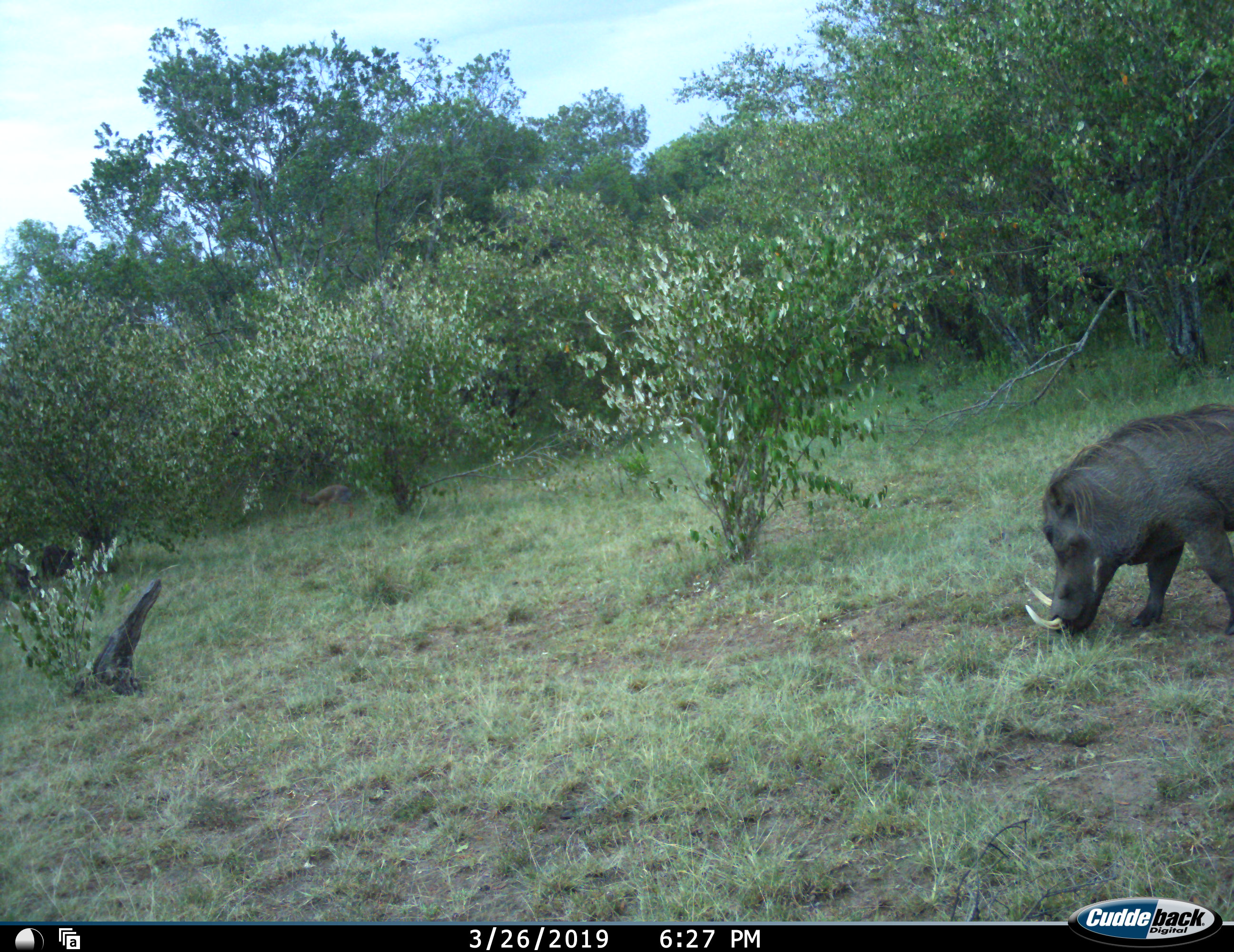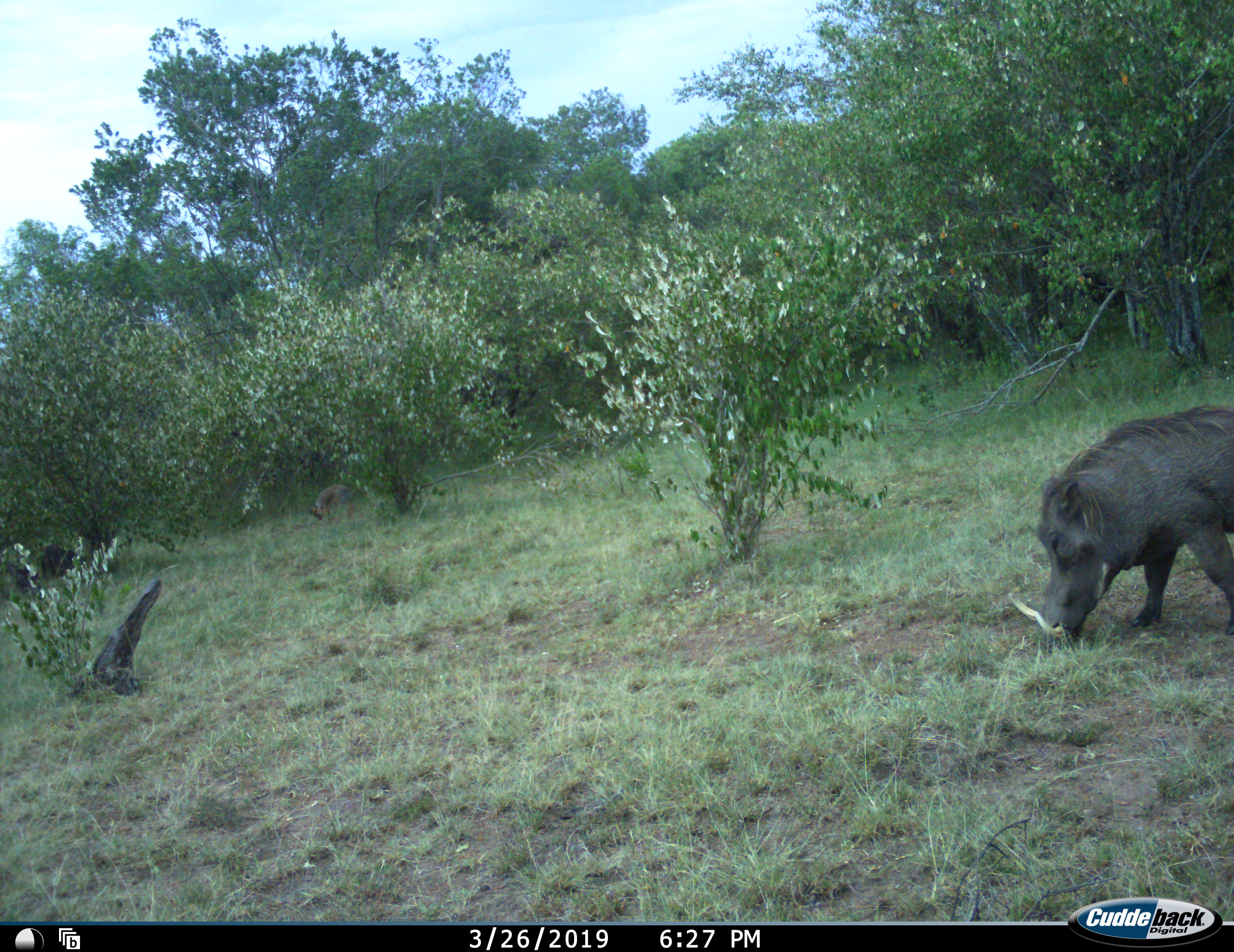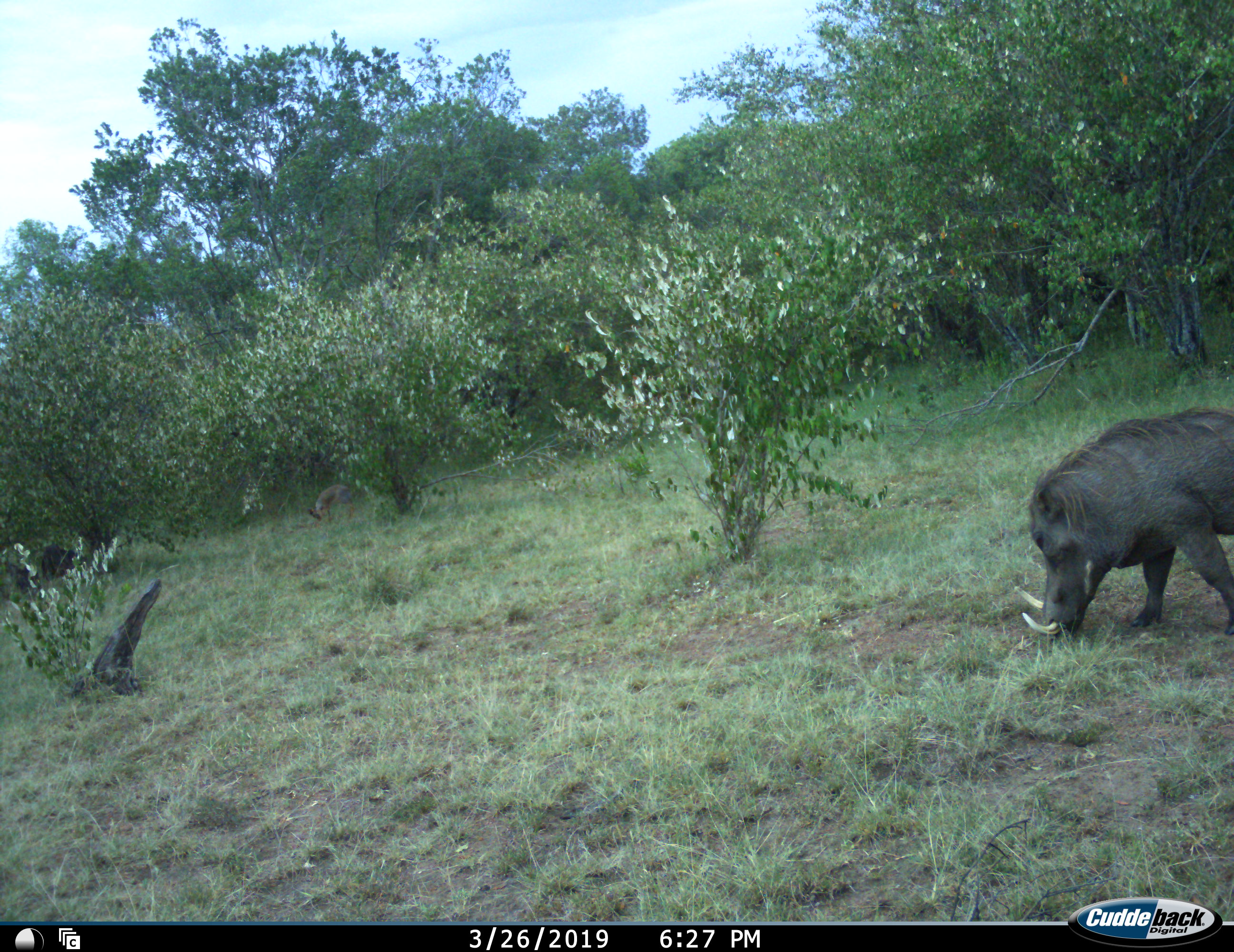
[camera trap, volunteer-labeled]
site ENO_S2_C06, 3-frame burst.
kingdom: Animalia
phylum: Chordata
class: Mammalia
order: Artiodactyla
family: Suidae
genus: Phacochoerus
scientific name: Phacochoerus africanus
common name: warthog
Warthog (Phacochoerus africanus), count 1. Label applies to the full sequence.